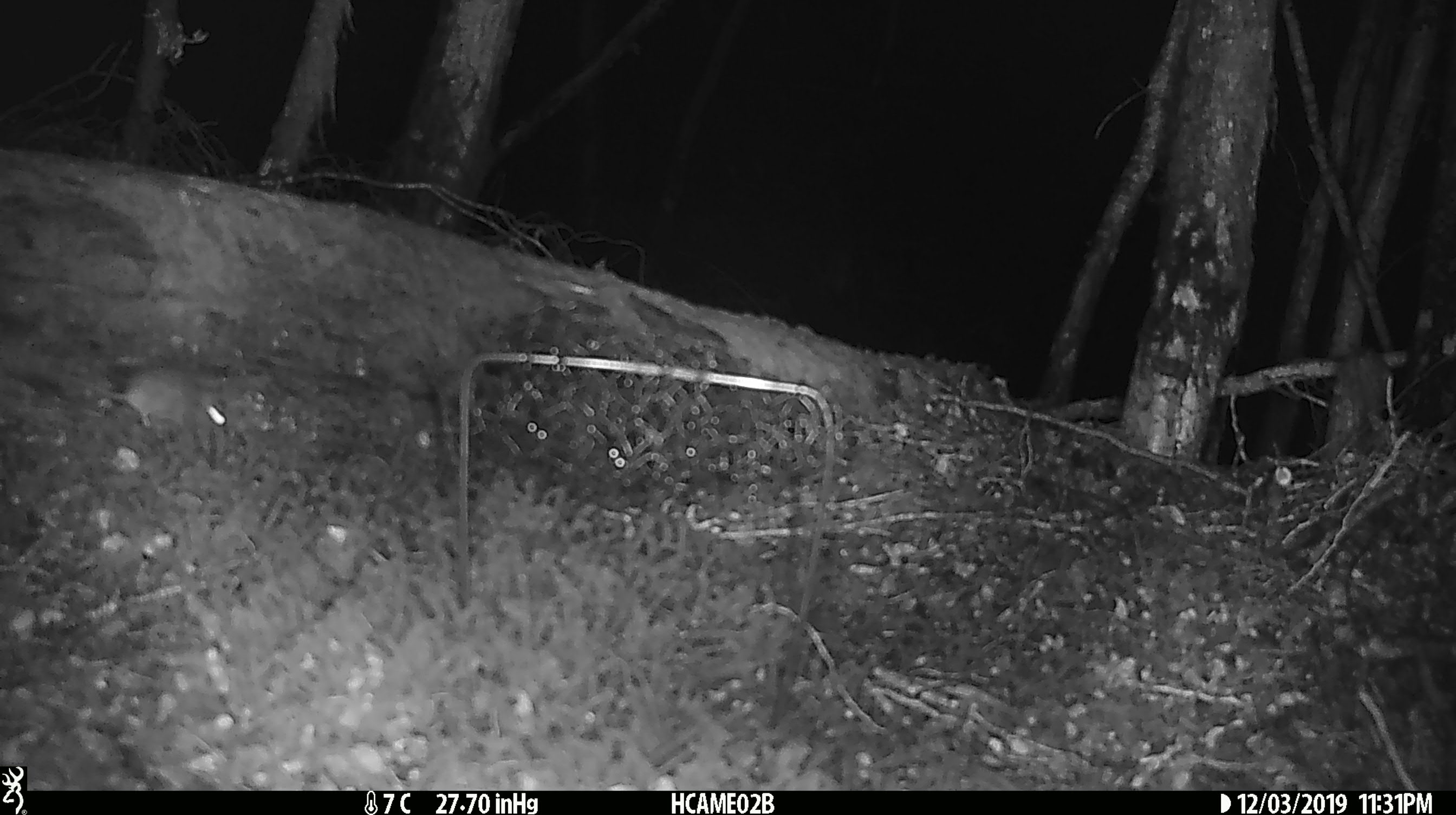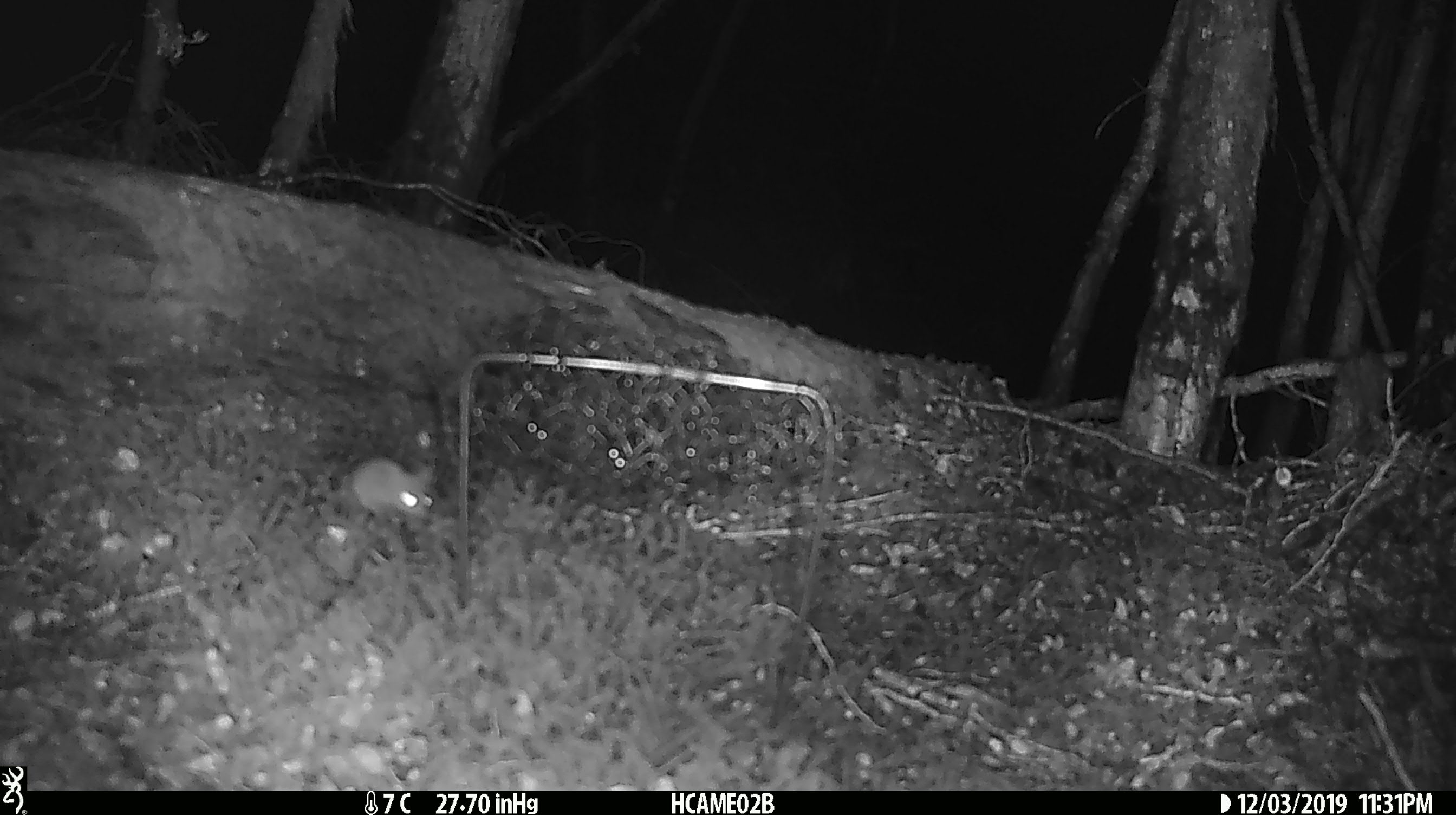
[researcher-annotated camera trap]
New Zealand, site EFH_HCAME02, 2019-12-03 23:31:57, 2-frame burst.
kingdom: Animalia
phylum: Chordata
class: Mammalia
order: Rodentia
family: Muridae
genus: Mus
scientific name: Mus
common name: mouse